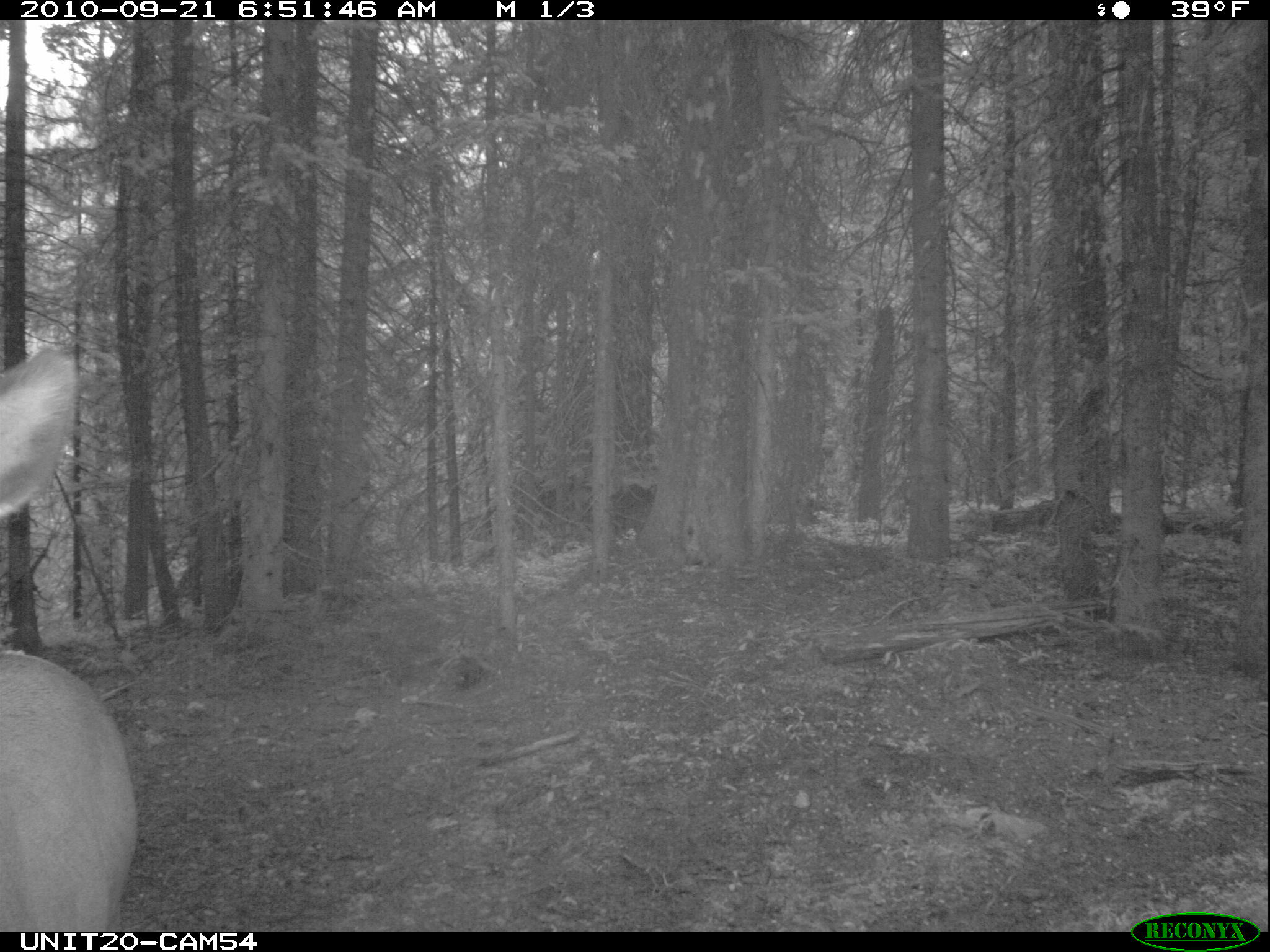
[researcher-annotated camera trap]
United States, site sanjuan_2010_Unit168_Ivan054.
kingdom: Animalia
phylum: Chordata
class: Mammalia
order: Artiodactyla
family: Cervidae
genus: Cervus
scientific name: Cervus elaphus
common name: red deer